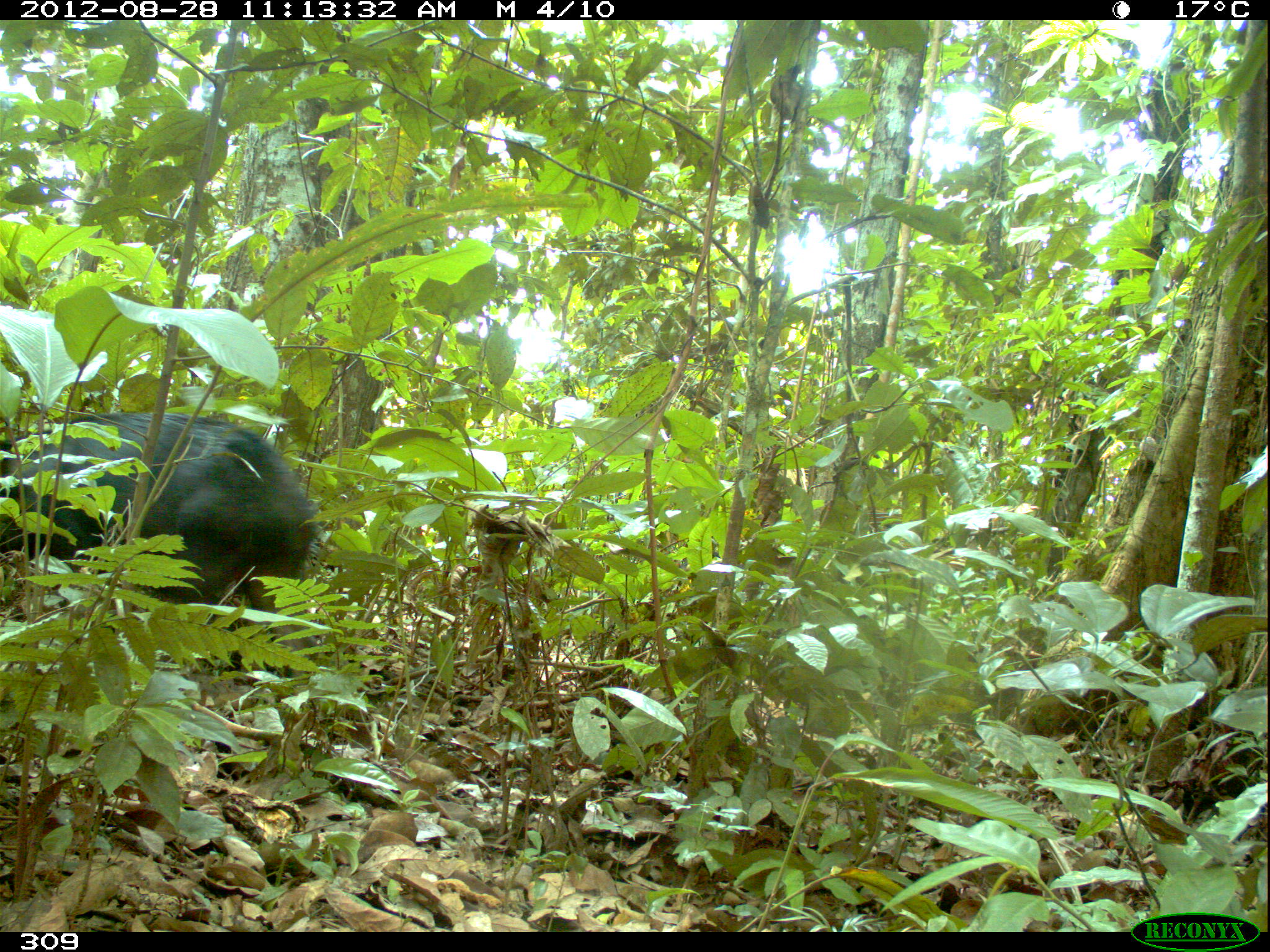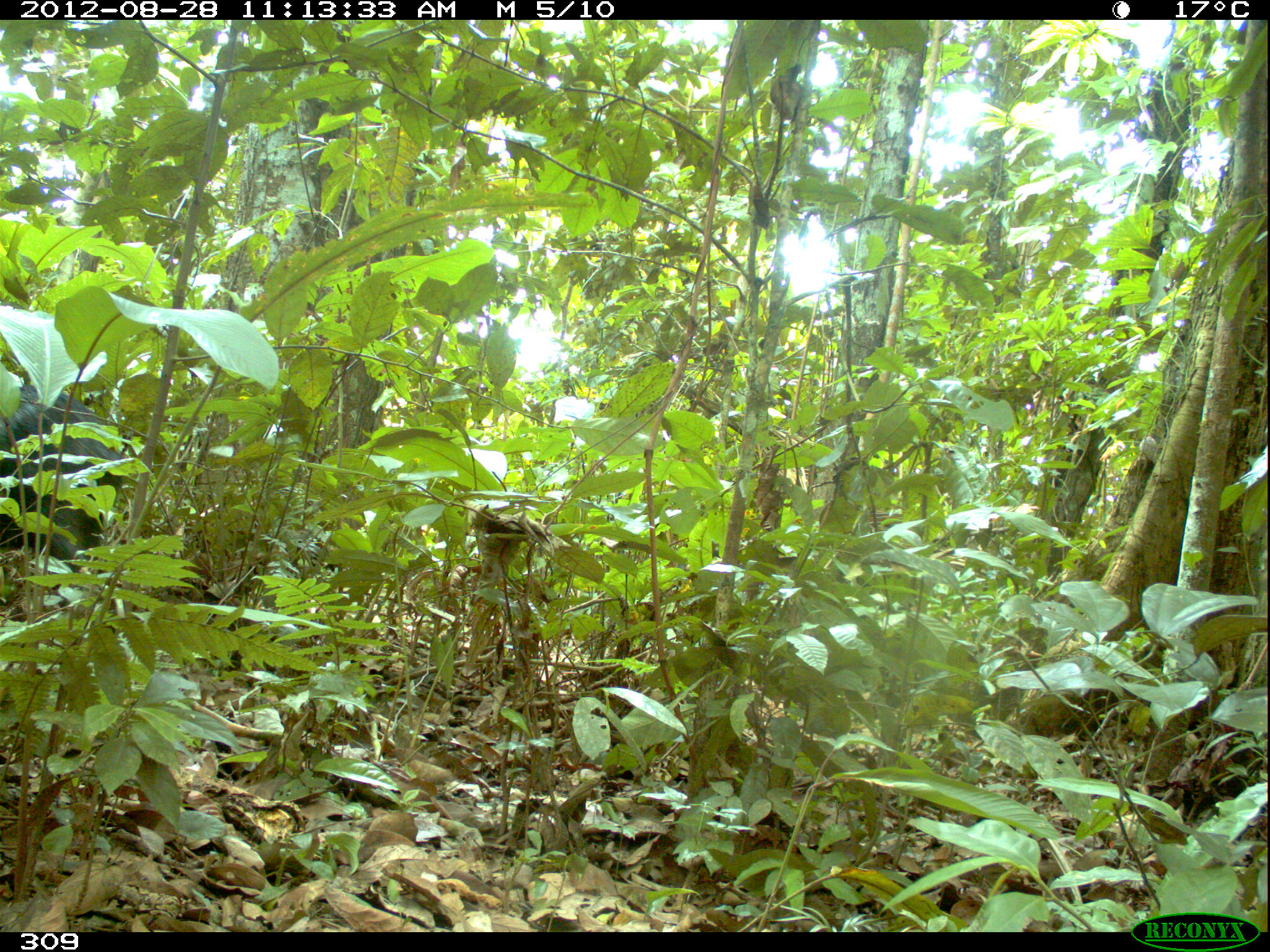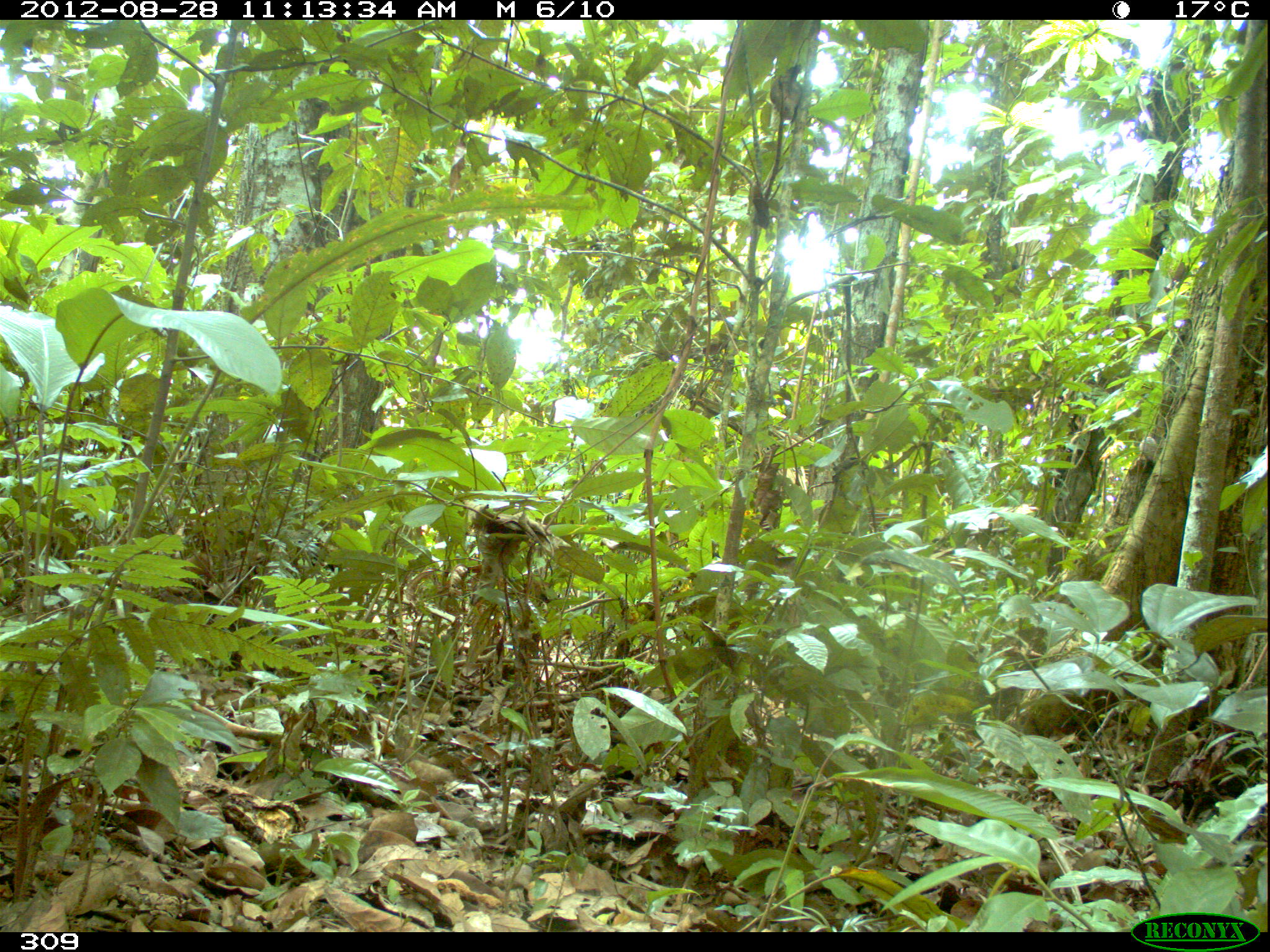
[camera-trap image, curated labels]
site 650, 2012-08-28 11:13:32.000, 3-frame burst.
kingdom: Animalia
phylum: Chordata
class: Mammalia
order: Artiodactyla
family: Tayassuidae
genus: Tayassu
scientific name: Tayassu pecari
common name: white-lipped peccary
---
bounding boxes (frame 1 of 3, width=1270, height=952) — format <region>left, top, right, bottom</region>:
tayassu pecari: <region>0, 409, 316, 684</region>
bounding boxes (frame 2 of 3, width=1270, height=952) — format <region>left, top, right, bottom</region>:
tayassu pecari: <region>0, 384, 134, 588</region>